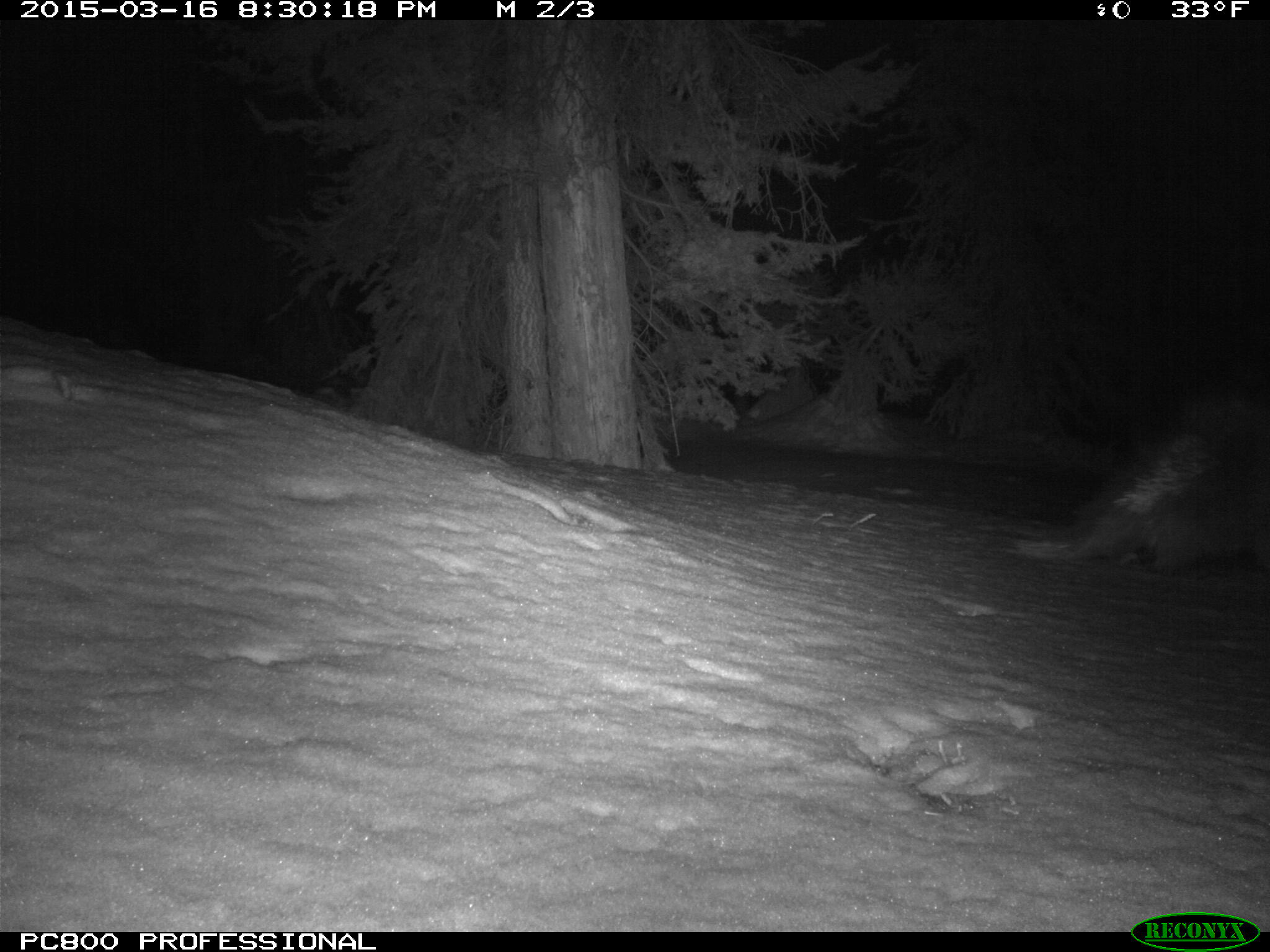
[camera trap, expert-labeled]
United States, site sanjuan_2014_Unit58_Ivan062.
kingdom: Animalia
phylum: Chordata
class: Mammalia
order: Rodentia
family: Erethizontidae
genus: Erethizon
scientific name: Erethizon dorsatum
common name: north american porcupine